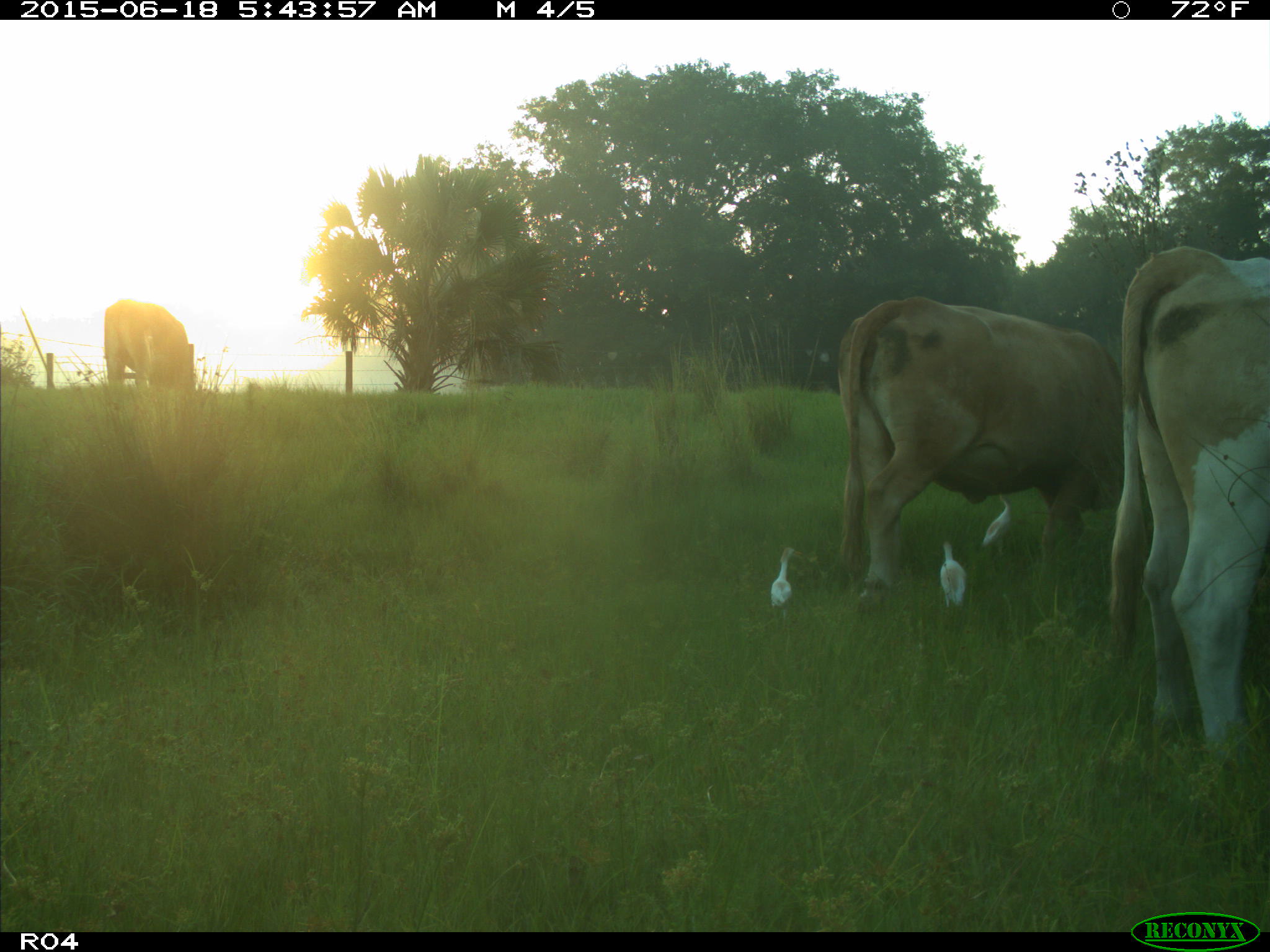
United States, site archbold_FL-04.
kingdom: Animalia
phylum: Chordata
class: Mammalia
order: Artiodactyla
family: Bovidae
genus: Bos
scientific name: Bos taurus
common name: domestic cow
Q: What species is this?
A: Bos taurus (domestic cow).